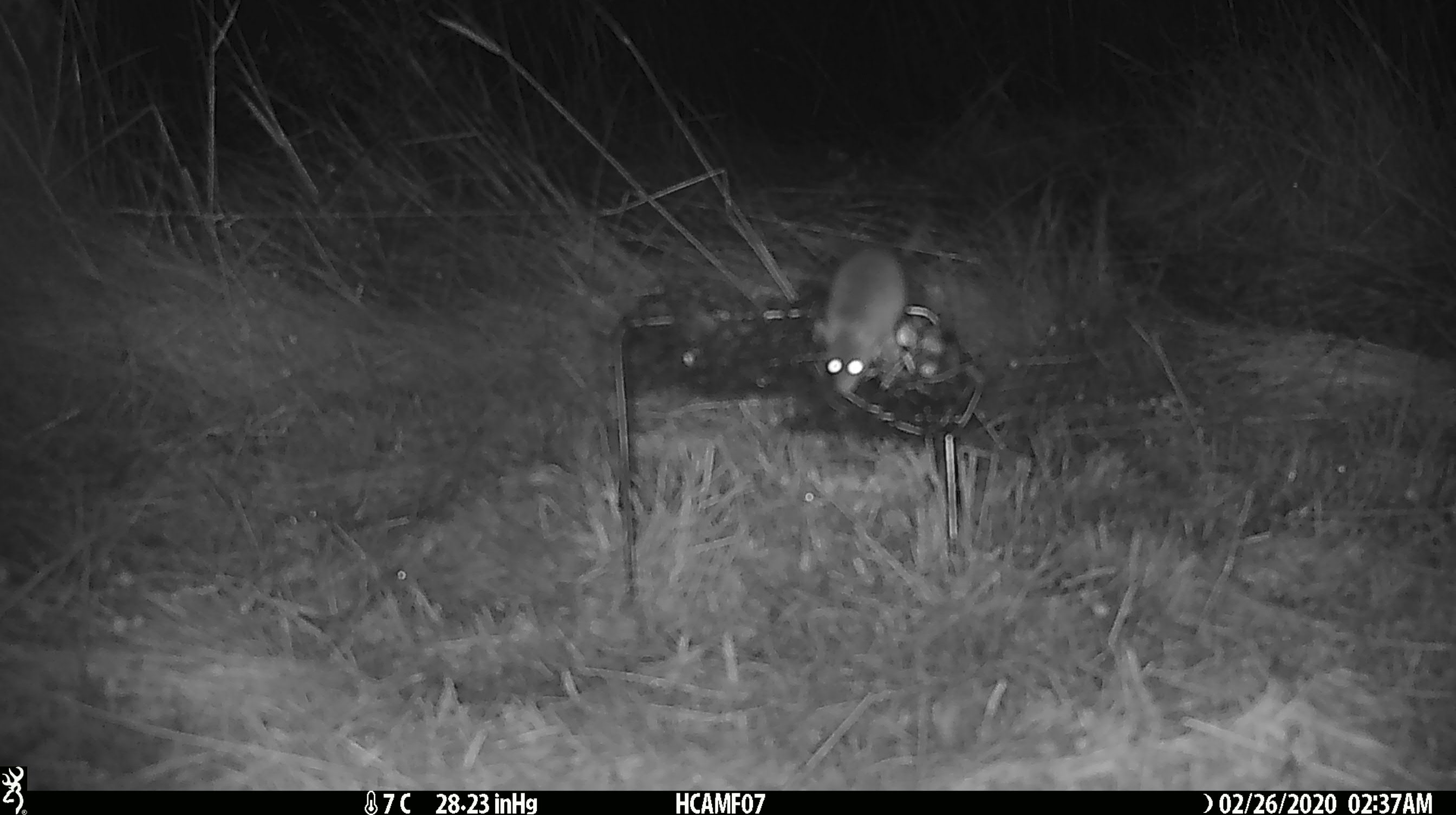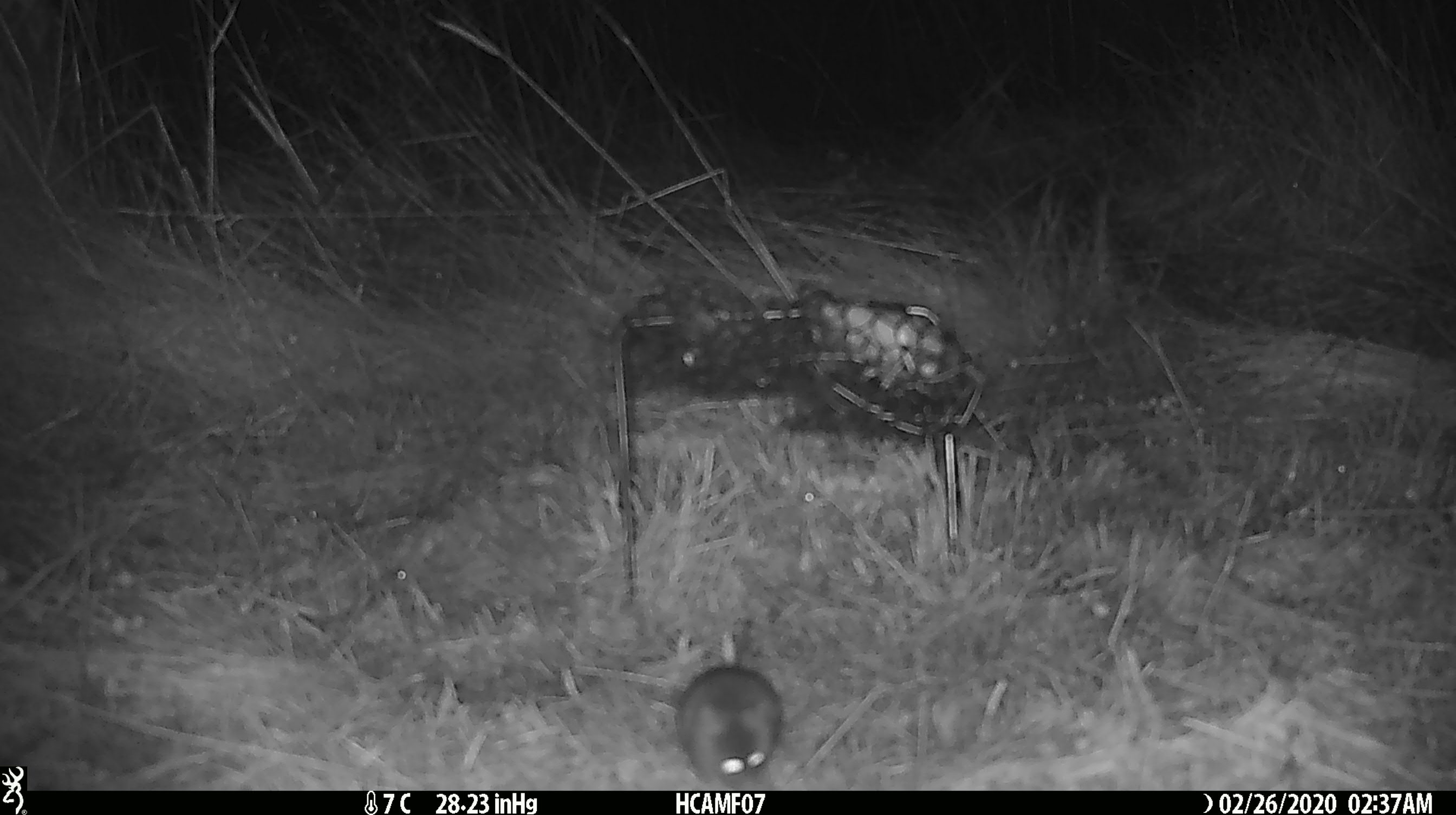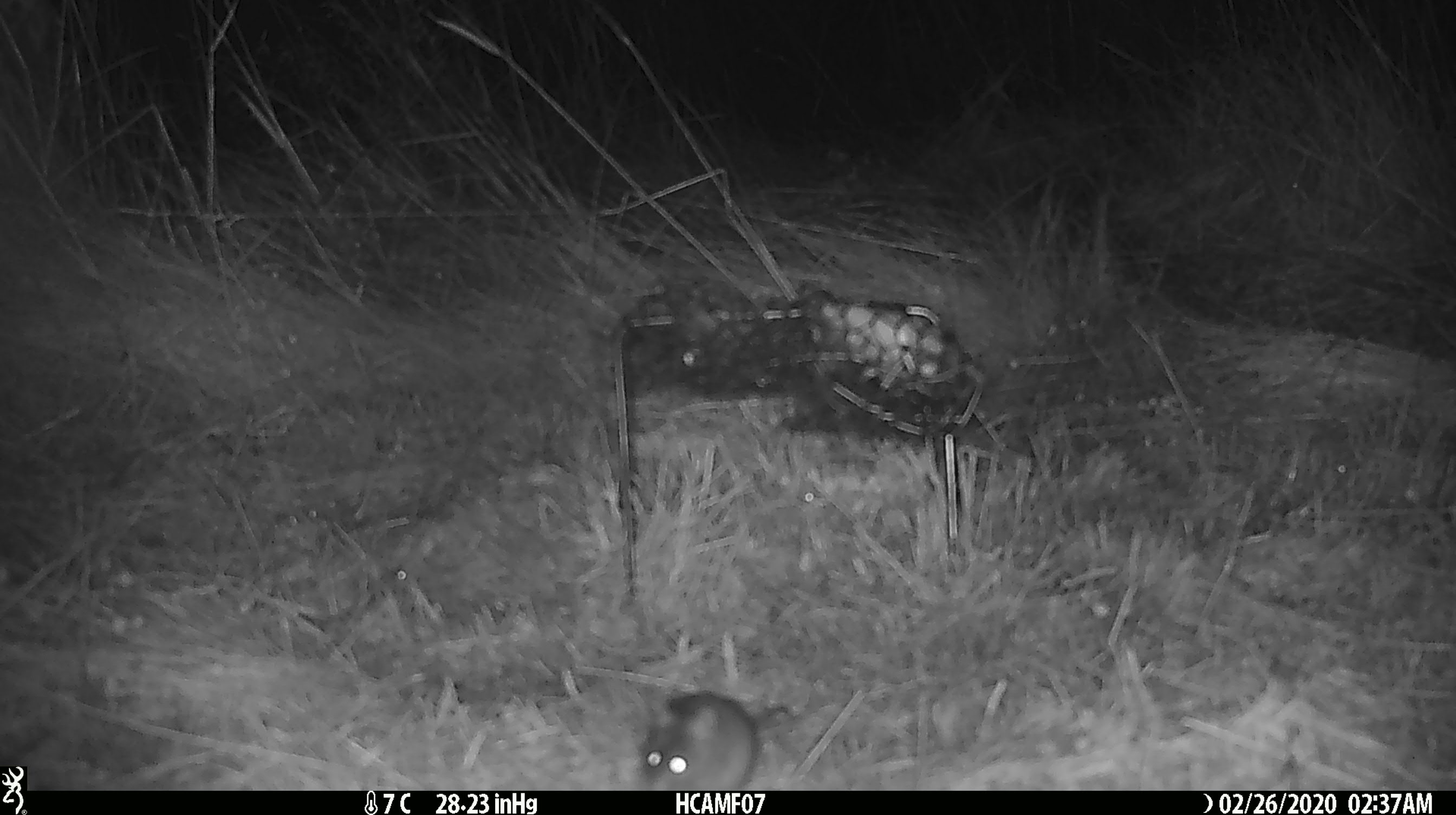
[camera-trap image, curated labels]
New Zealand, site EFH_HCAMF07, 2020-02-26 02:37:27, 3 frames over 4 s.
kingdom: Animalia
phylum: Chordata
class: Mammalia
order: Rodentia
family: Muridae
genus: Mus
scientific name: Mus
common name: mouse